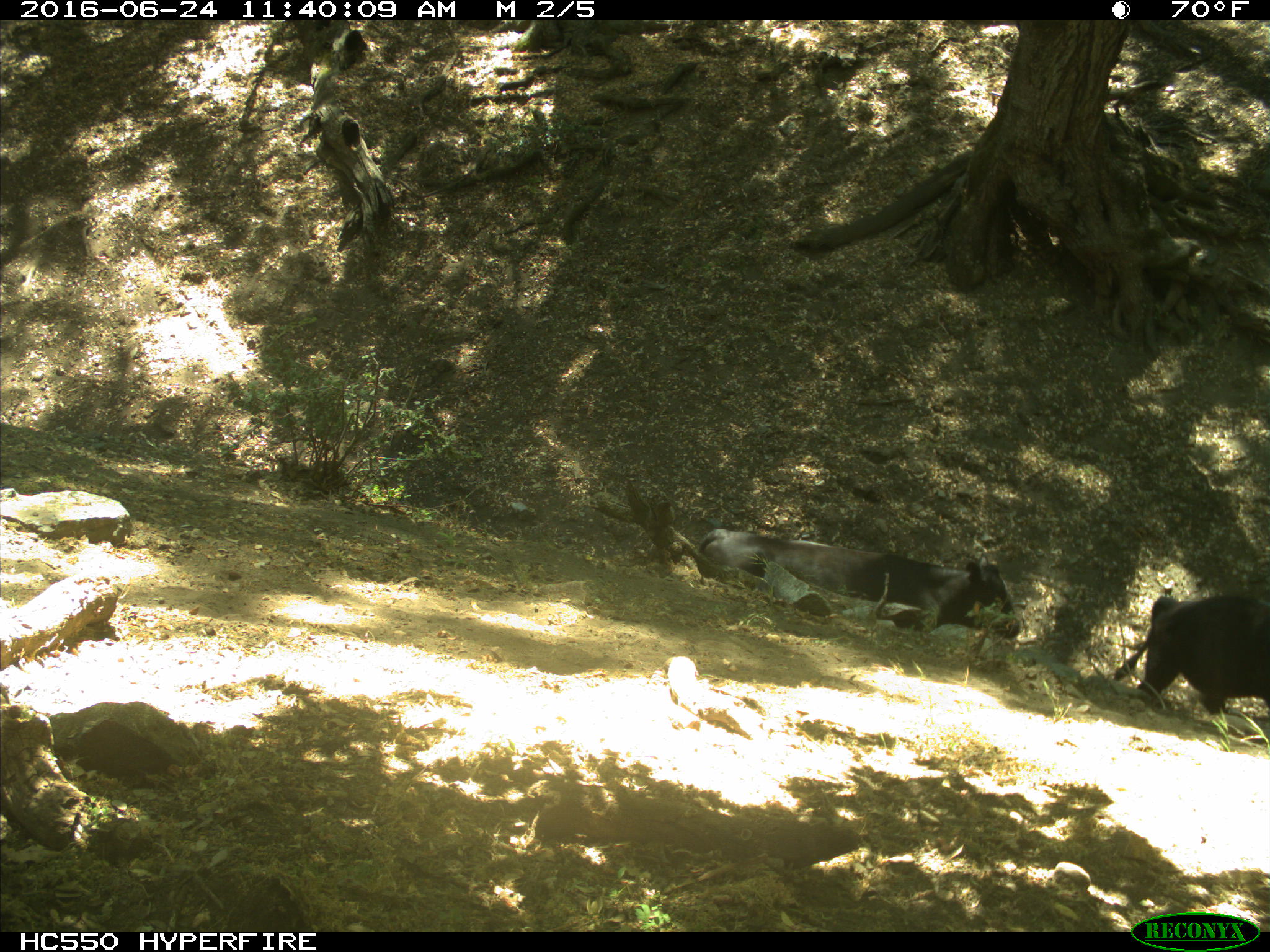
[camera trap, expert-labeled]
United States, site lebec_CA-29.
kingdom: Animalia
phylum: Chordata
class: Mammalia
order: Artiodactyla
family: Bovidae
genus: Bos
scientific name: Bos taurus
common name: domestic cow